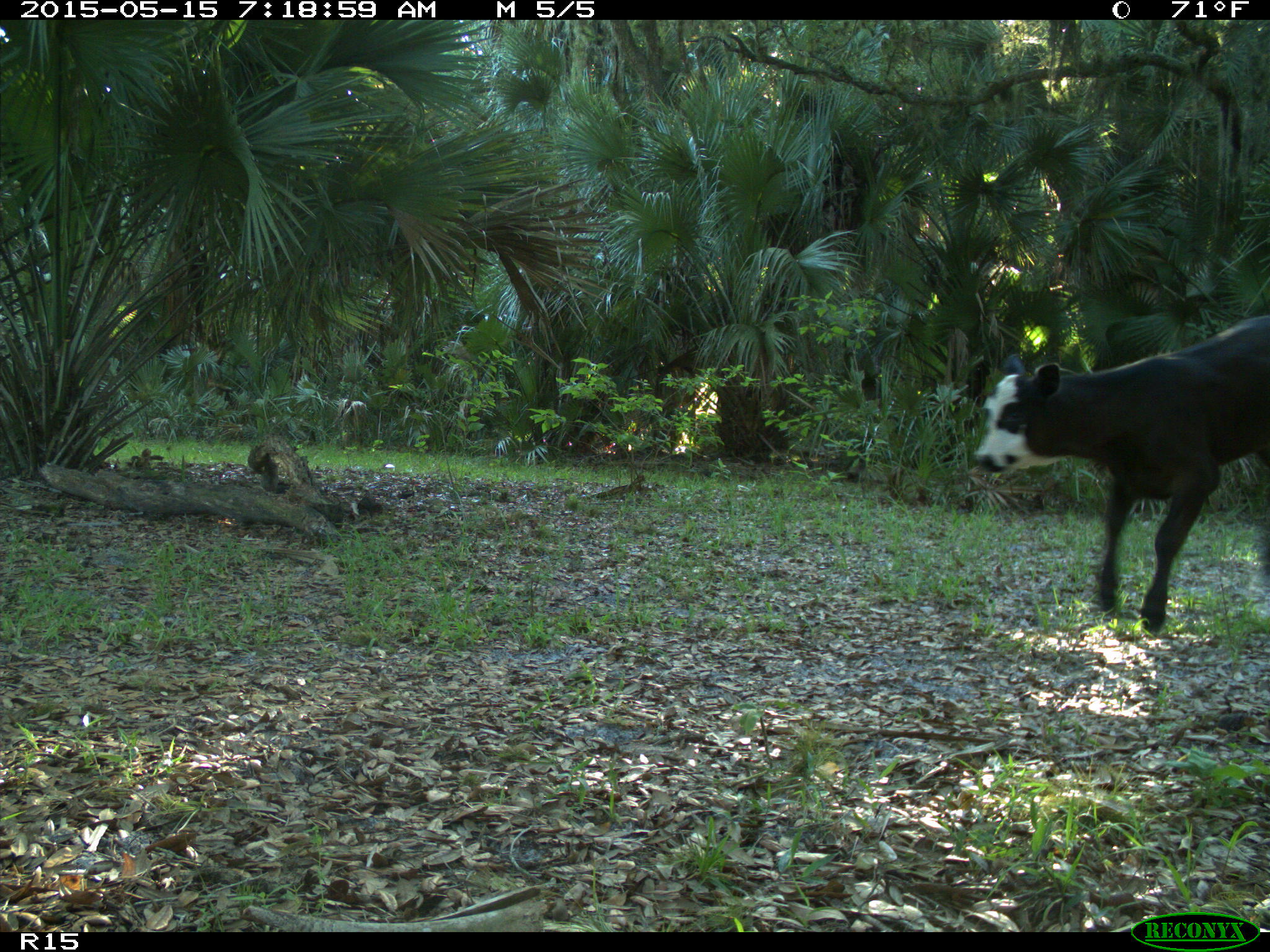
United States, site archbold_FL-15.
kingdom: Animalia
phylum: Chordata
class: Mammalia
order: Artiodactyla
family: Bovidae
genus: Bos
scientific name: Bos taurus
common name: domestic cow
Bos taurus (domestic cow).